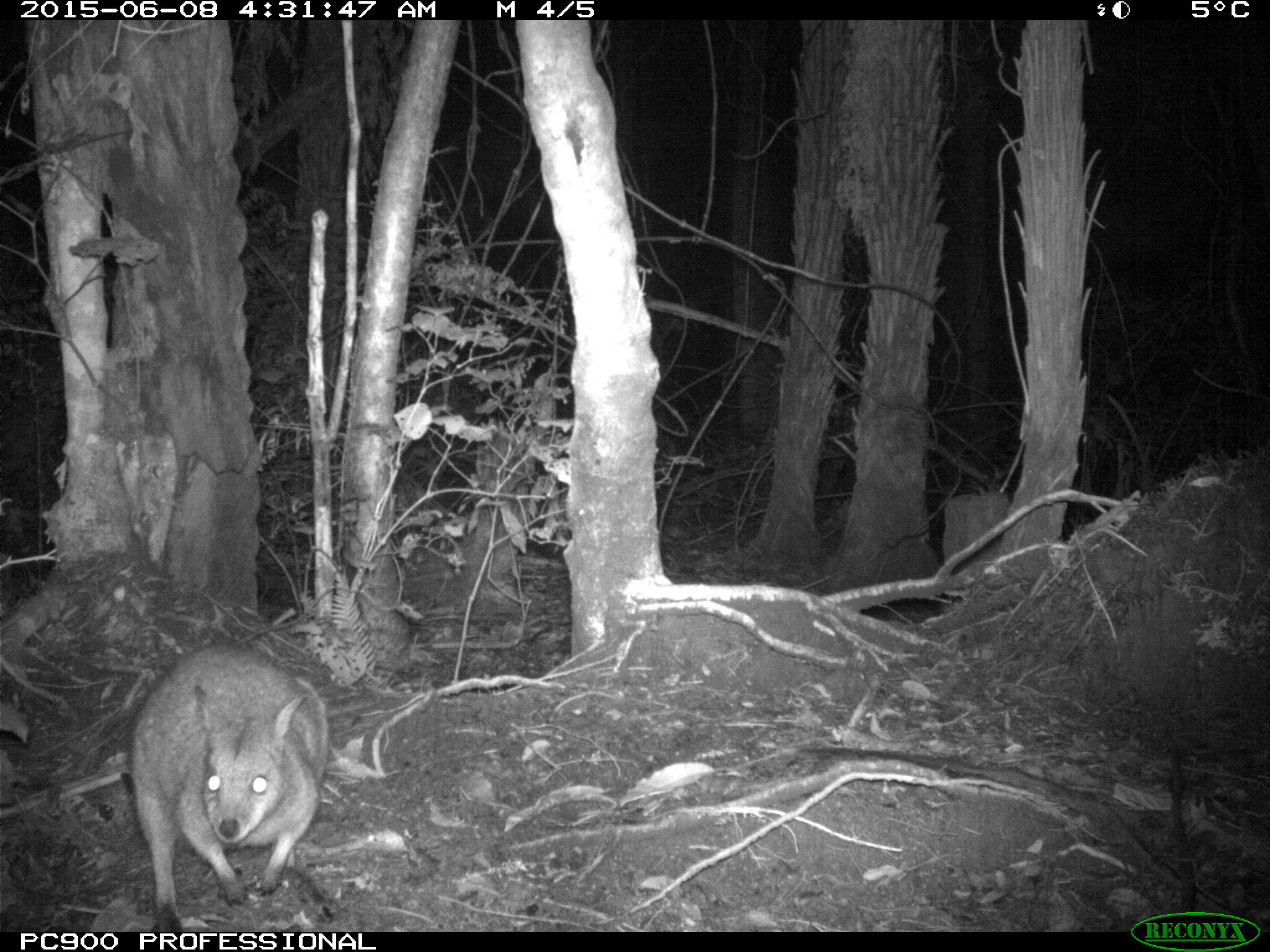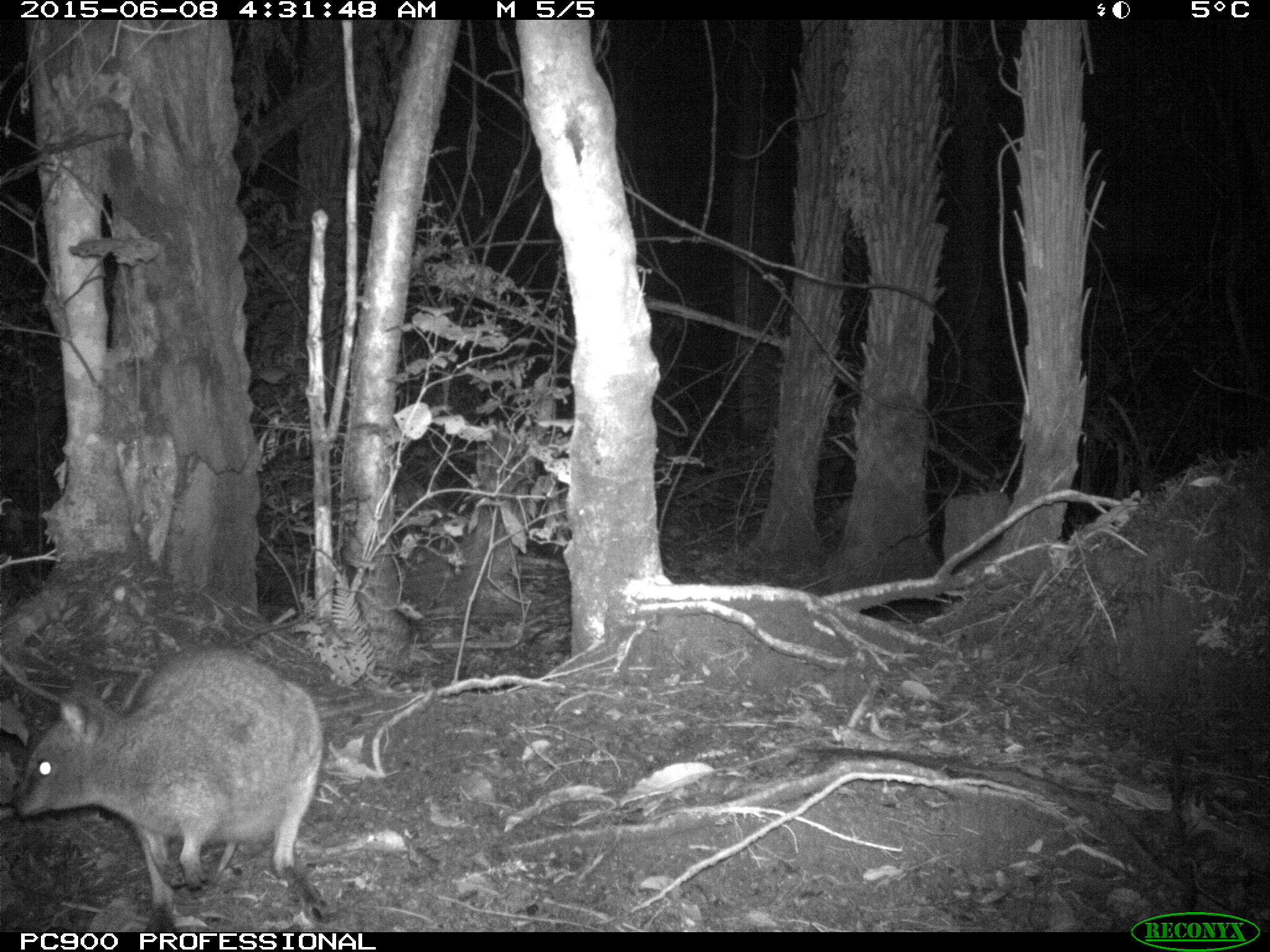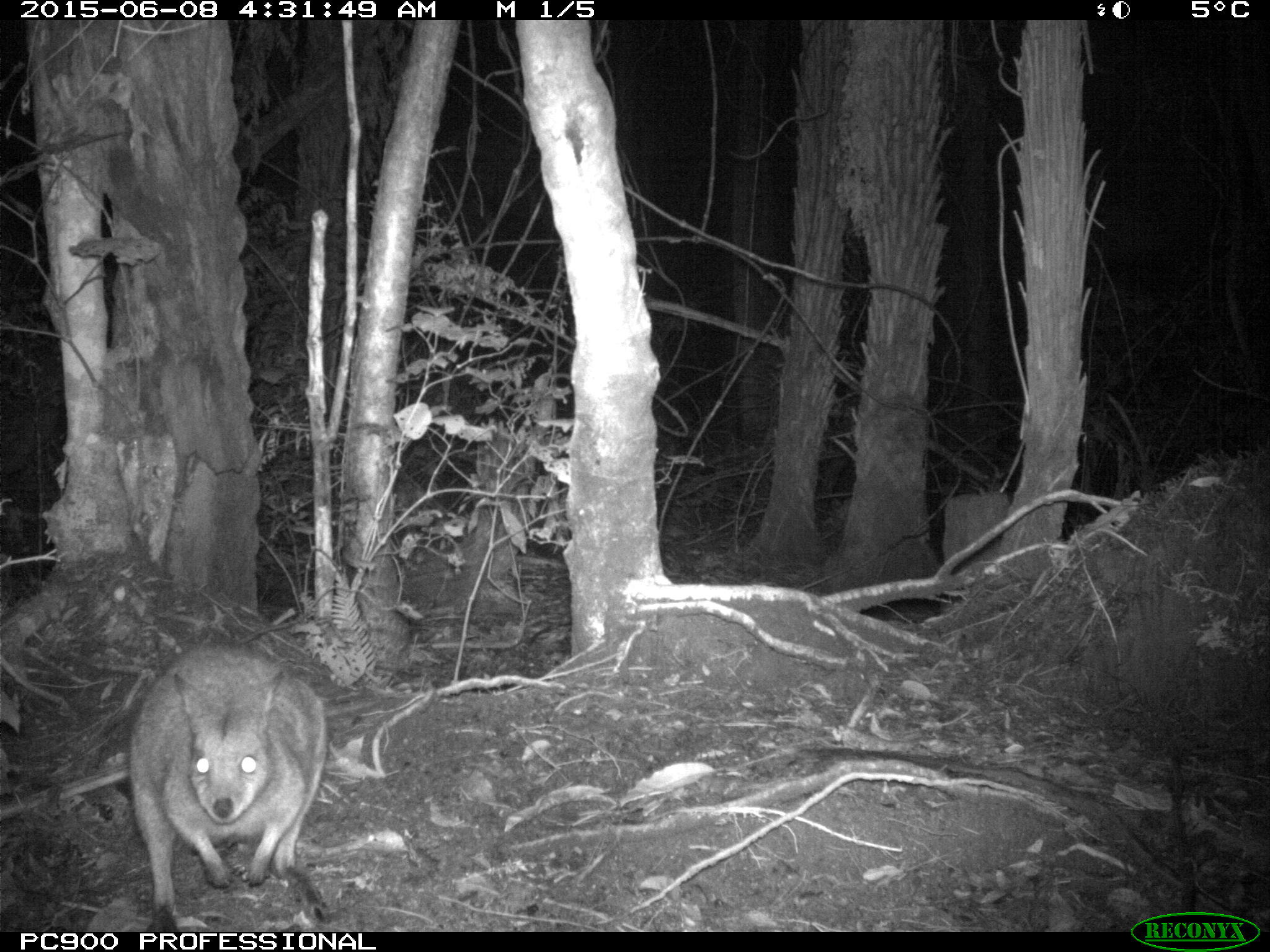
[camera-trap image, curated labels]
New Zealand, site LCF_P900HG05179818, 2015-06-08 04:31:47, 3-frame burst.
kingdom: Animalia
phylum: Chordata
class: Mammalia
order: Diprotodontia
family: Macropodidae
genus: Notamacropus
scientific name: Notamacropus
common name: wallaby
Wallaby (Notamacropus).